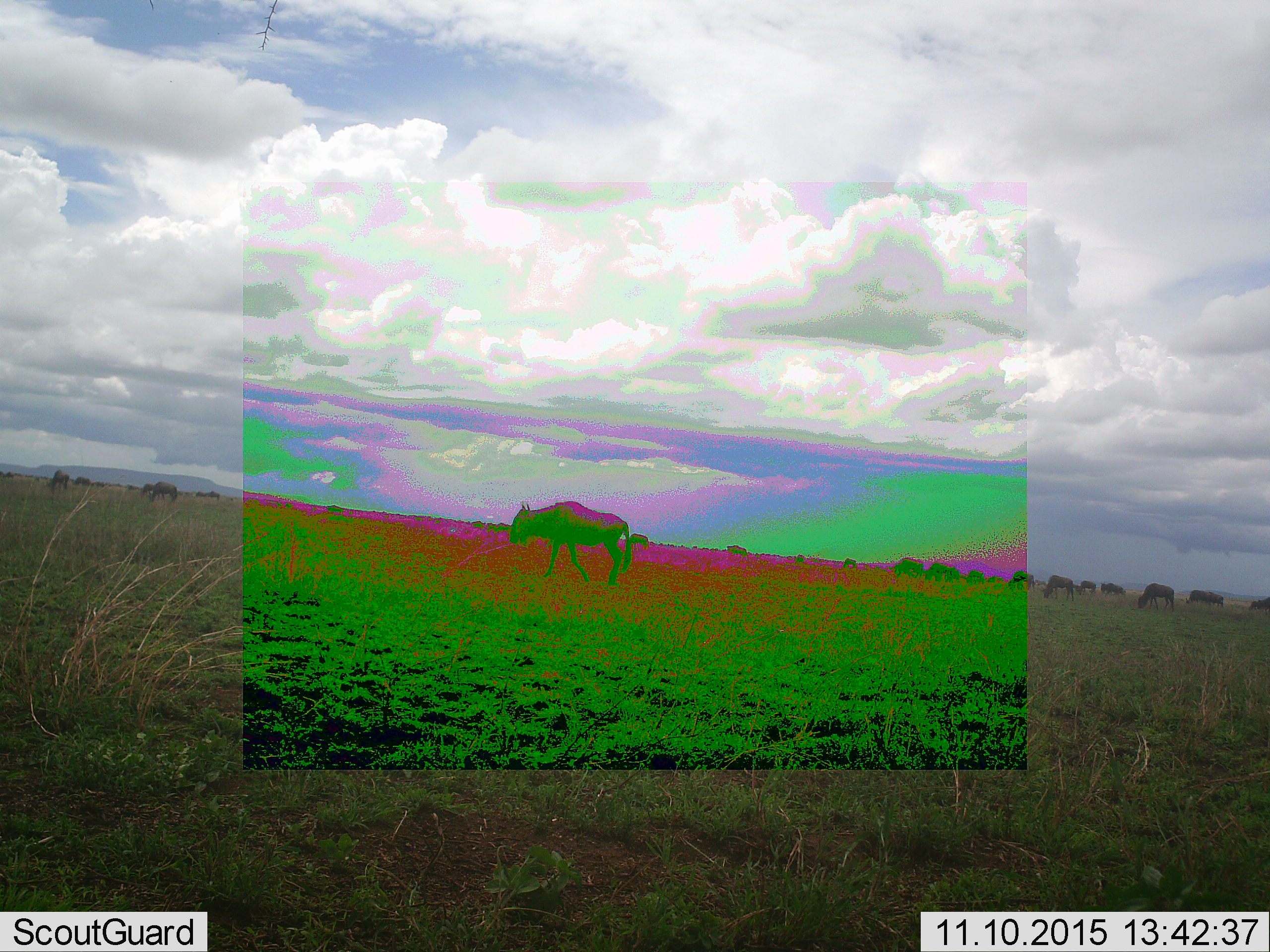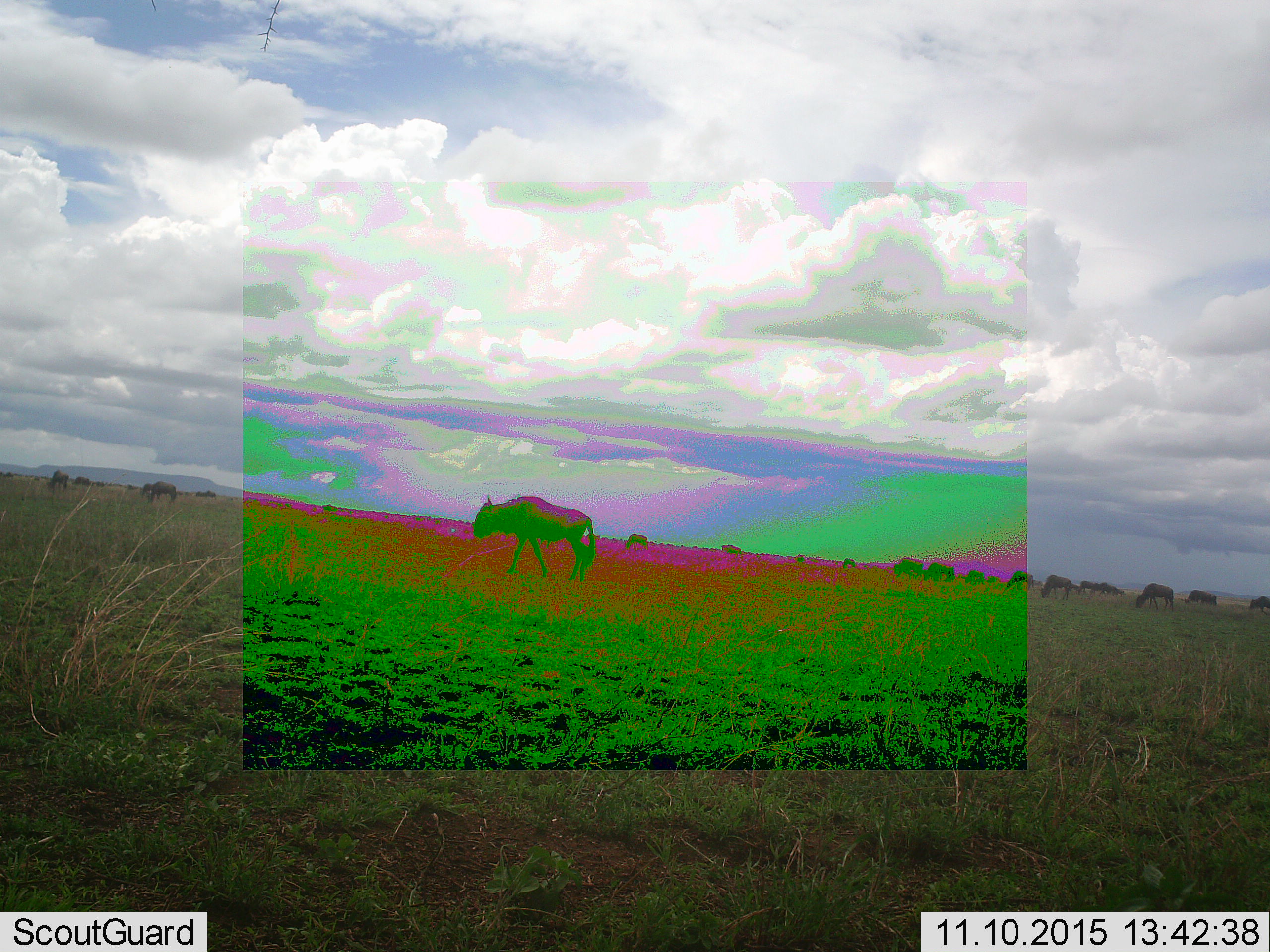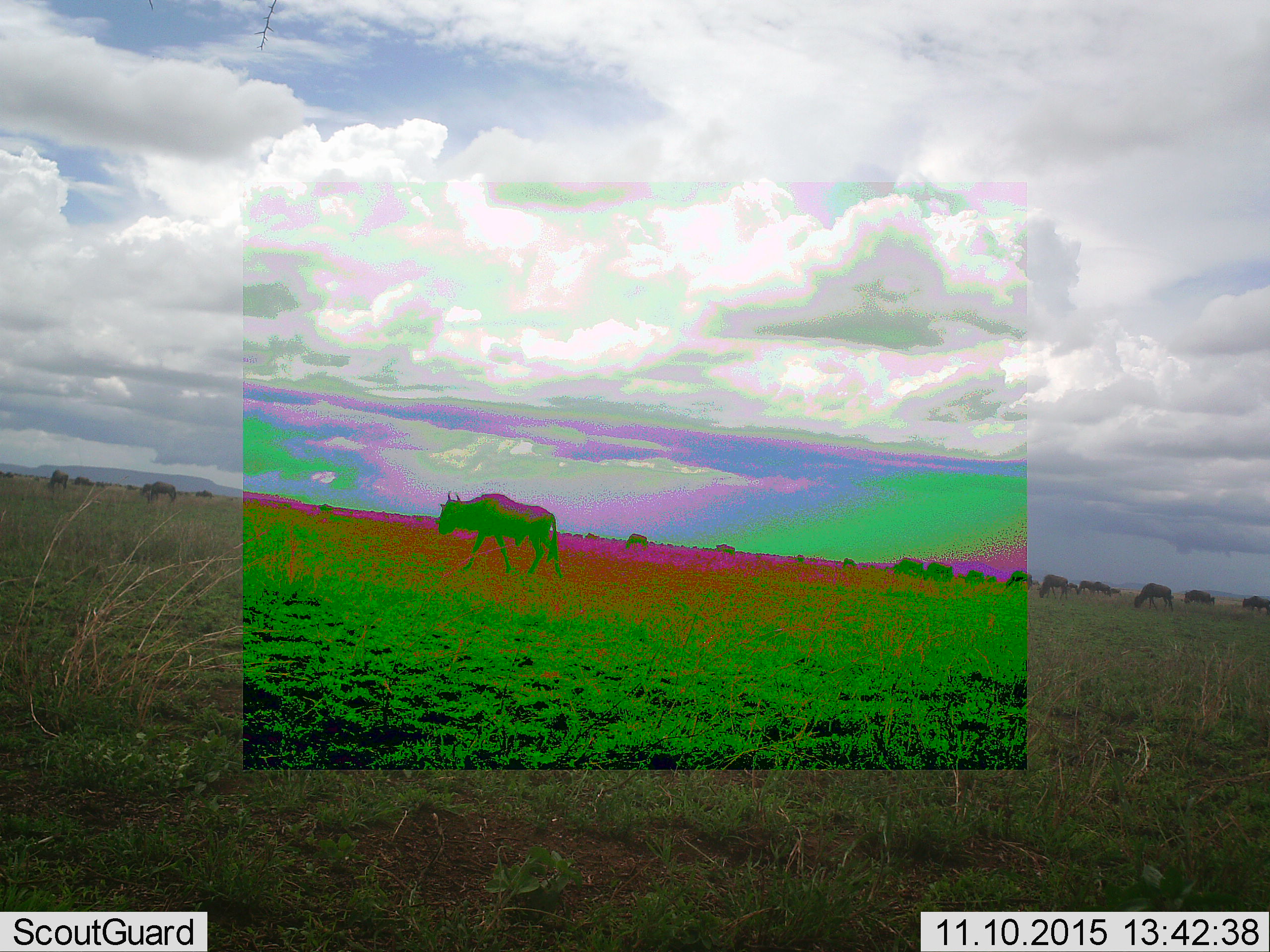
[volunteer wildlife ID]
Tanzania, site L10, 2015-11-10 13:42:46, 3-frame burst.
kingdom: Animalia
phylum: Chordata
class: Mammalia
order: Artiodactyla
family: Bovidae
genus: Connochaetes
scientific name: Connochaetes taurinus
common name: blue wildebeest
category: wildebeest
Wildebeest (blue wildebeest) (Connochaetes taurinus), count 11-50. Behavior (volunteer vote fractions): standing 50%, resting 0%, moving 100%, interacting 0%. Young present (vote fraction): 0%. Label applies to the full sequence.